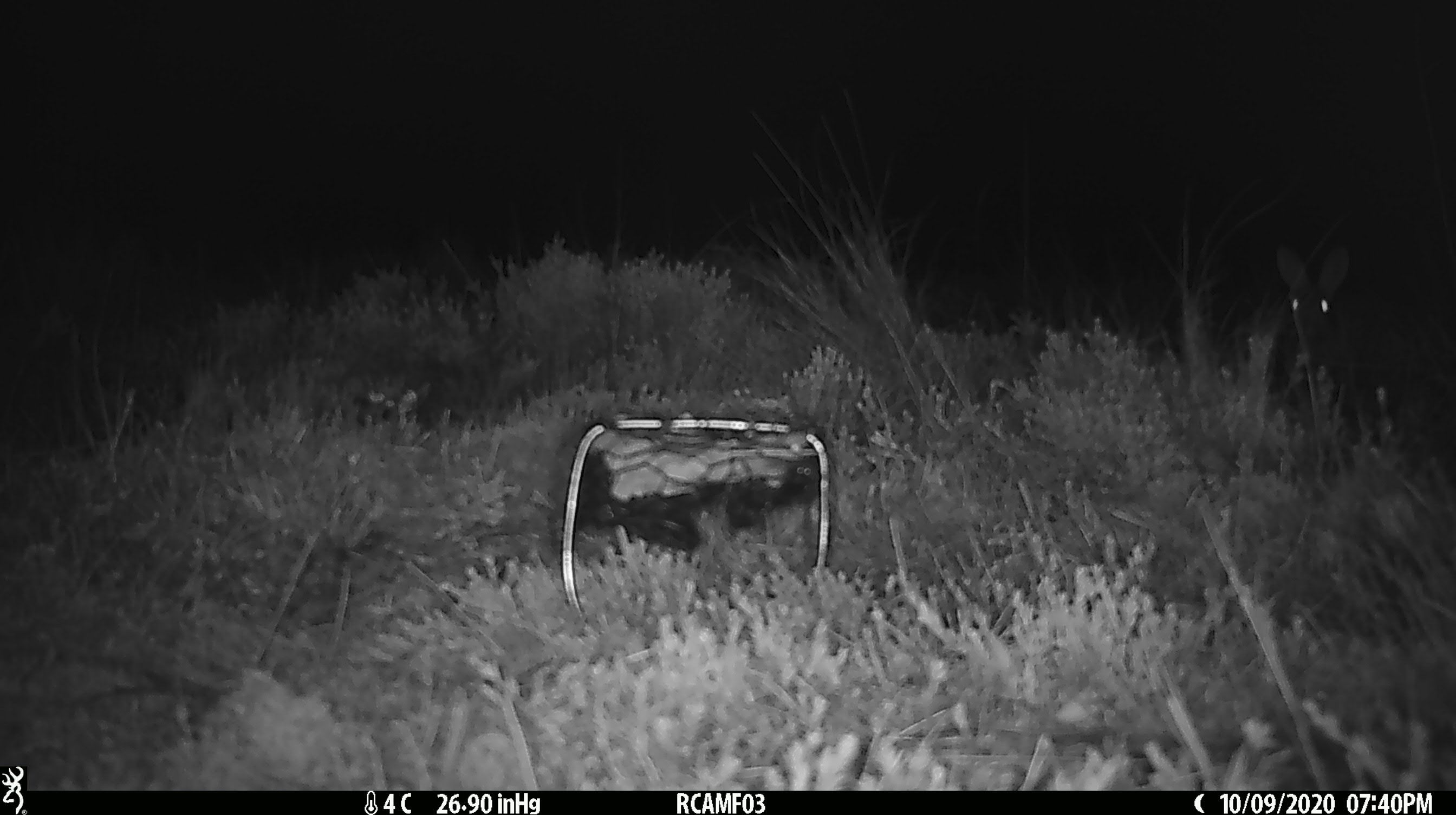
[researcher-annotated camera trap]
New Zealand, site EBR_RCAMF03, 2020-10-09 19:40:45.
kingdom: Animalia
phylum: Chordata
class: Mammalia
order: Lagomorpha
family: Leporidae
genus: Lepus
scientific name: Lepus europaeus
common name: brown hare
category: hare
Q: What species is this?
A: Hare (brown hare) (Lepus europaeus).